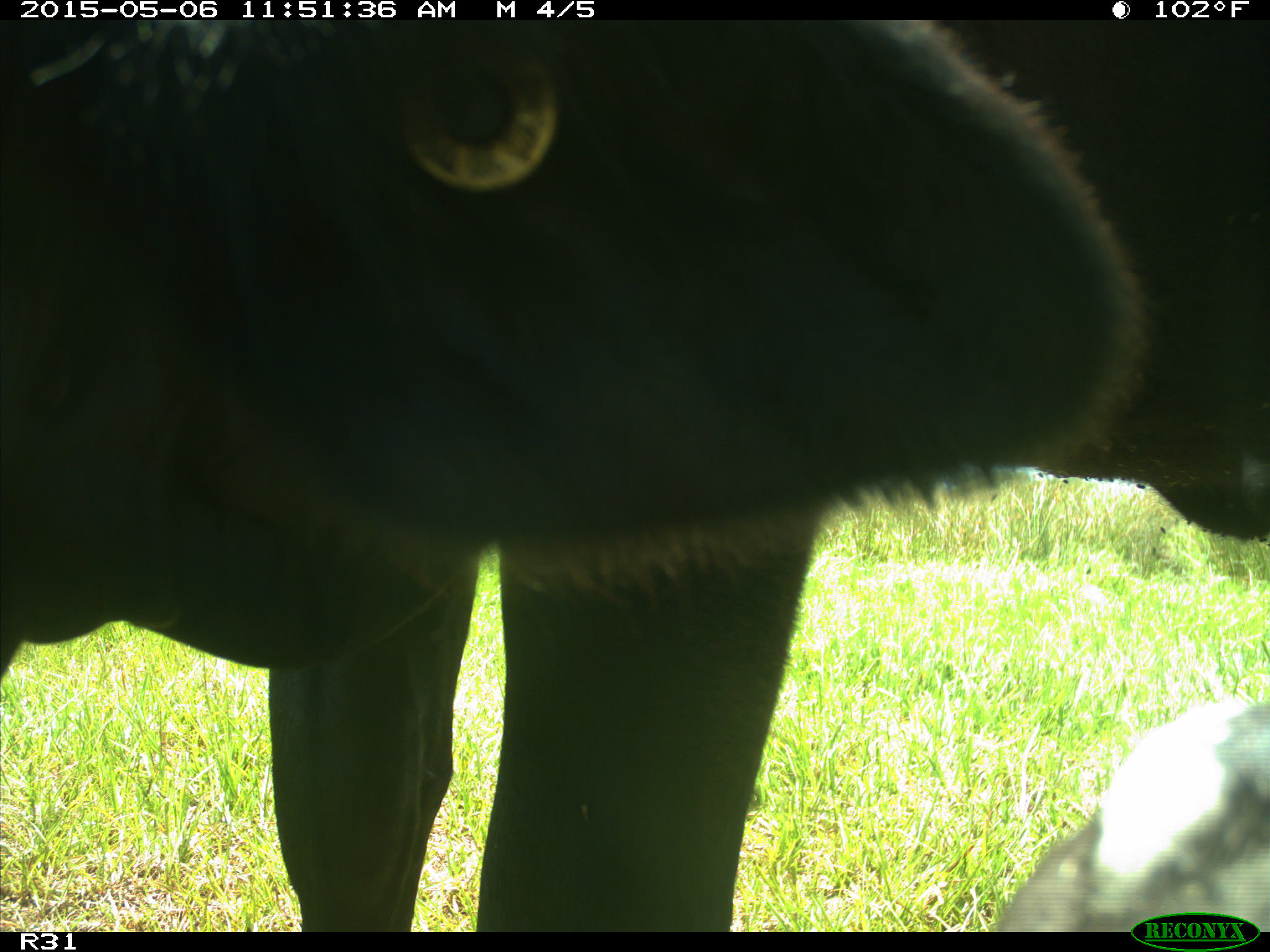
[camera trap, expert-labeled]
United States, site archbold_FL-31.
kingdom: Animalia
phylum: Chordata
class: Mammalia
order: Artiodactyla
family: Bovidae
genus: Bos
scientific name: Bos taurus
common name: domestic cow